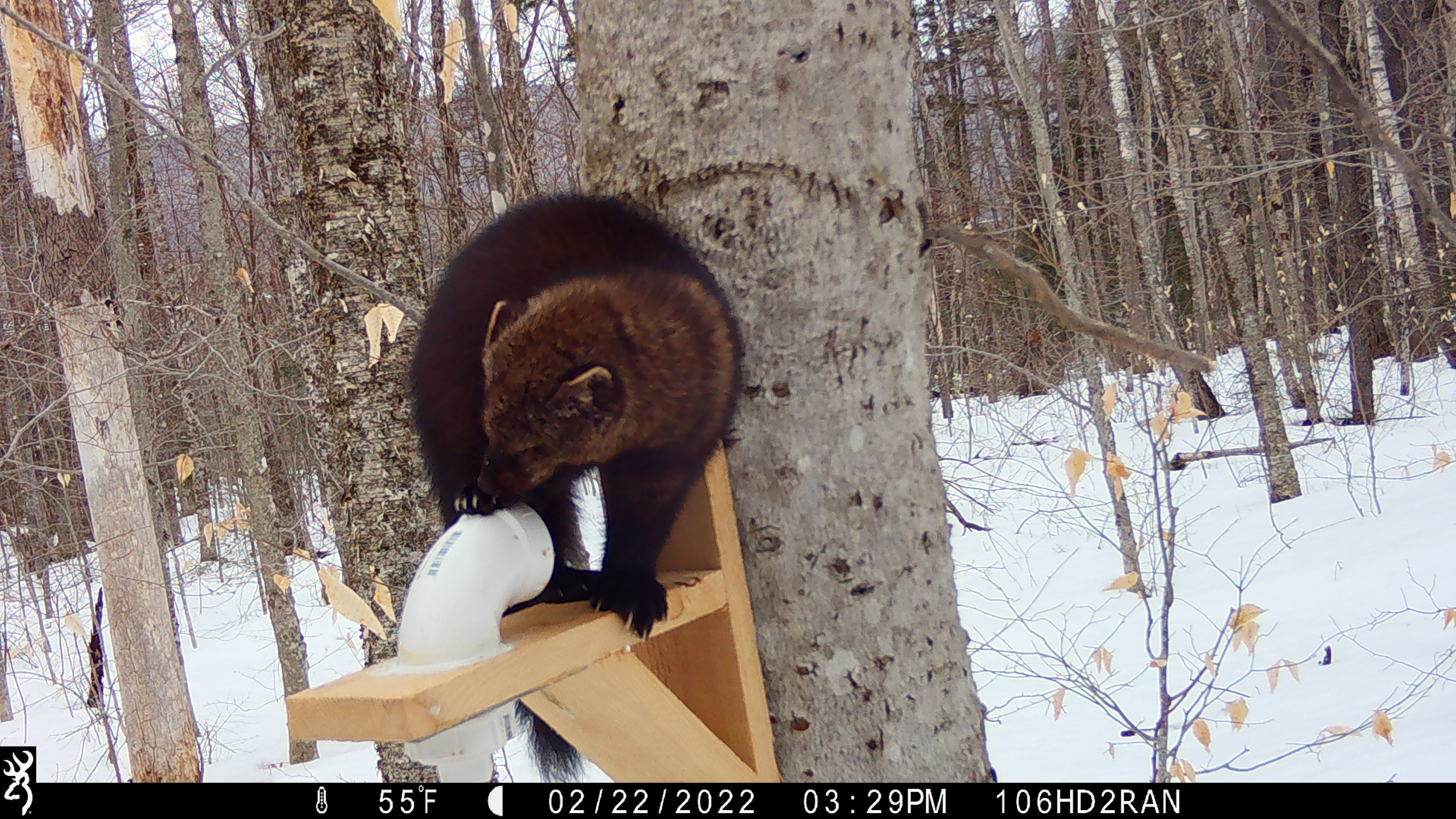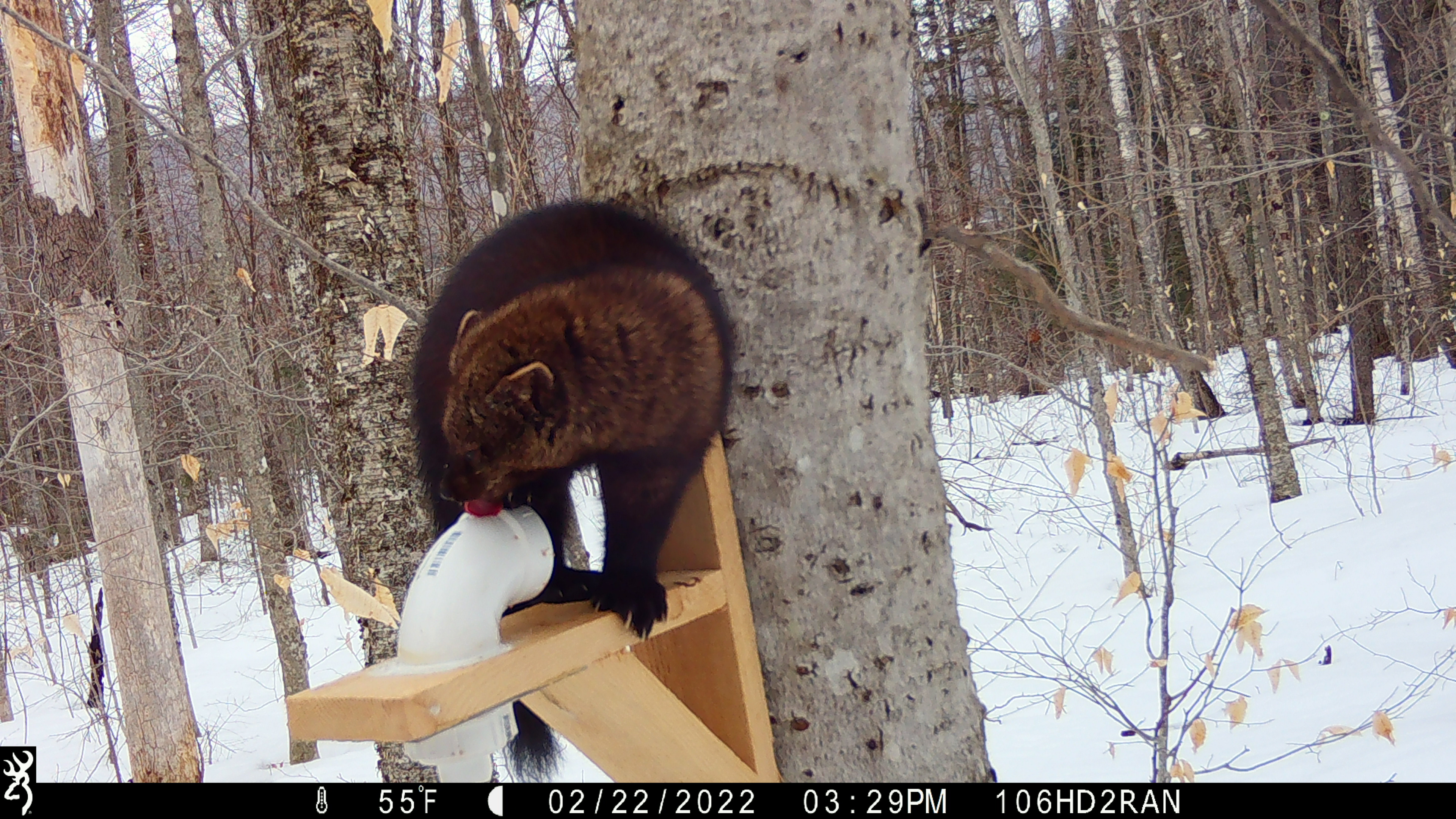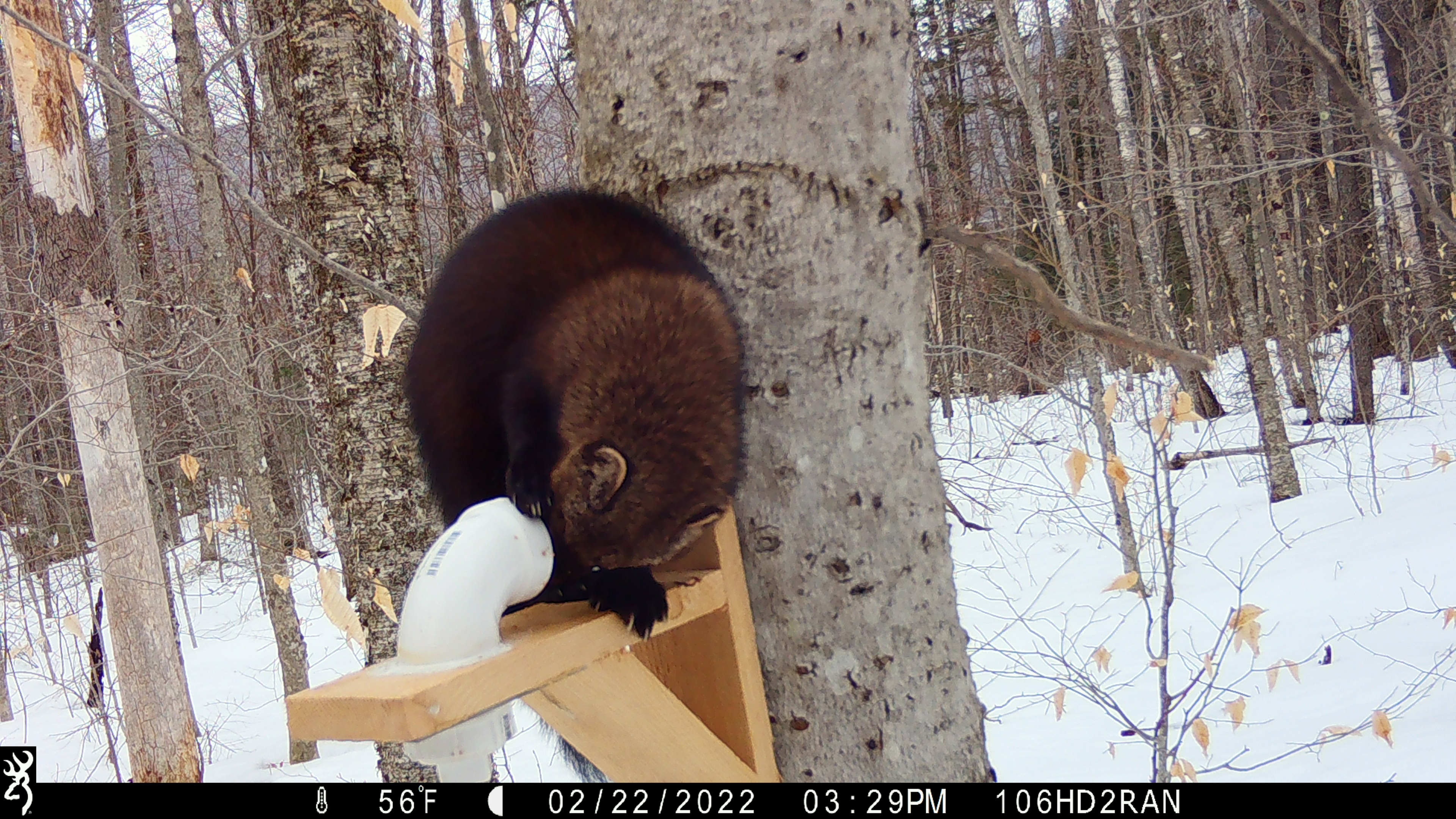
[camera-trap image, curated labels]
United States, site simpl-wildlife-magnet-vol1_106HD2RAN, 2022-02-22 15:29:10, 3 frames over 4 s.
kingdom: Animalia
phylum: Chordata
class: Mammalia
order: Carnivora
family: Mustelidae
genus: Pekania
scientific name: Pekania pennanti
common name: fisher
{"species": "fisher (Pekania pennanti)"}